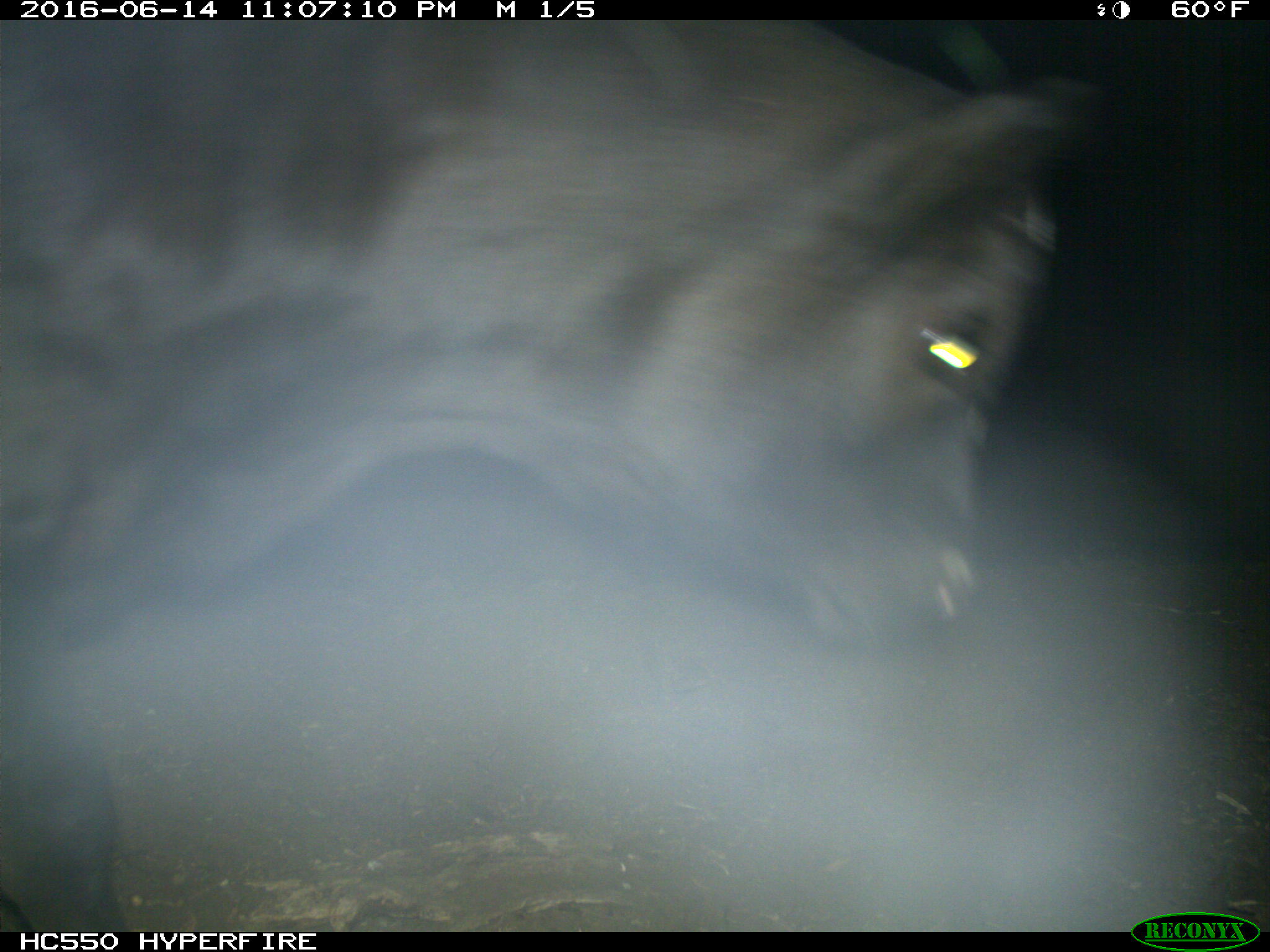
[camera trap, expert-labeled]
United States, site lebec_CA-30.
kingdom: Animalia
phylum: Chordata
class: Mammalia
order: Artiodactyla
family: Bovidae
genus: Bos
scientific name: Bos taurus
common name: domestic cow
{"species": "Bos taurus (domestic cow)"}